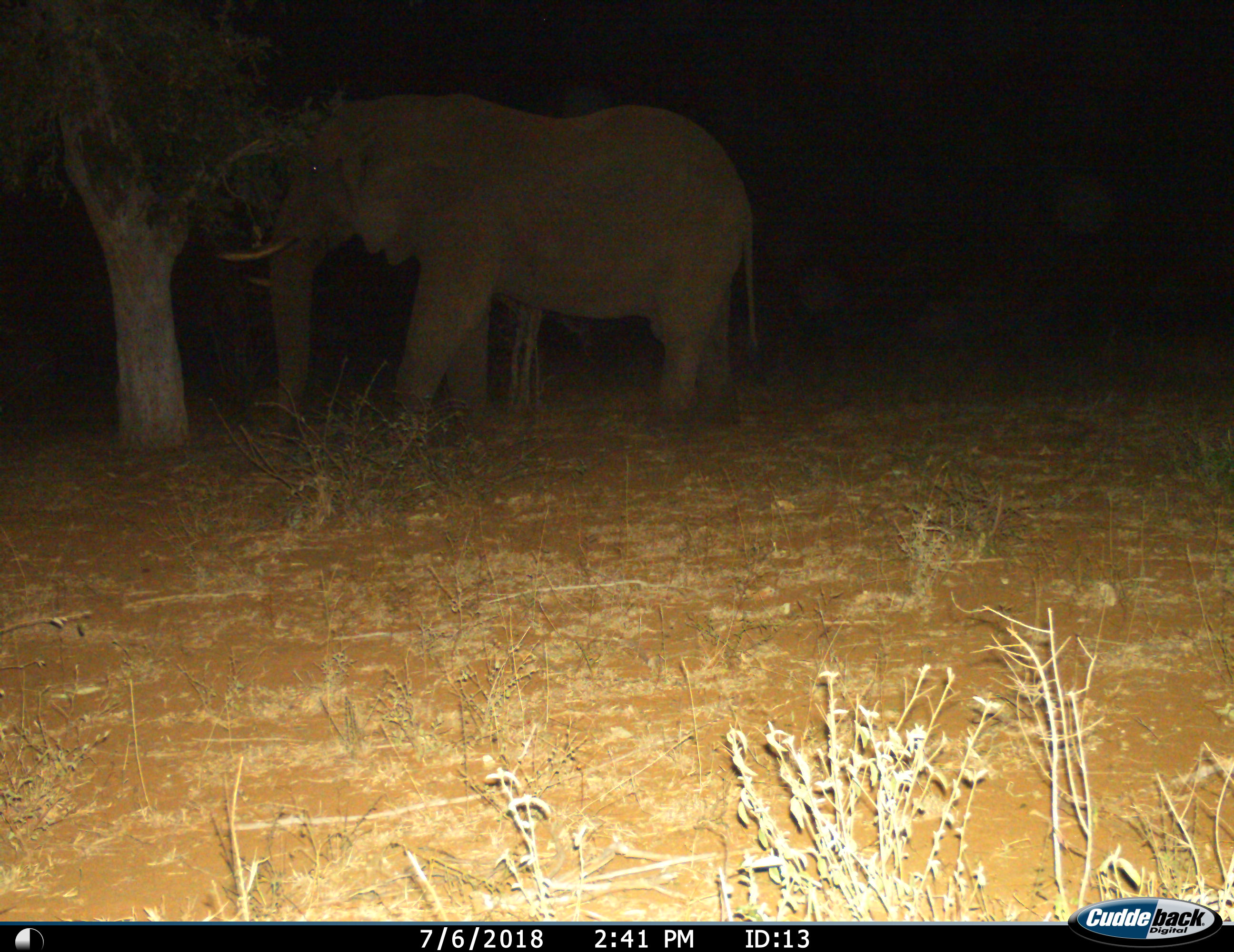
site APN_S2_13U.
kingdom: Animalia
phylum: Chordata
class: Mammalia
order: Proboscidea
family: Elephantidae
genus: Loxodonta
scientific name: Loxodonta africana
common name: african bush elephant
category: elephant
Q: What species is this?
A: Elephant (african bush elephant) (Loxodonta africana).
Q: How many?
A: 1.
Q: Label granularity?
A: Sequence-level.